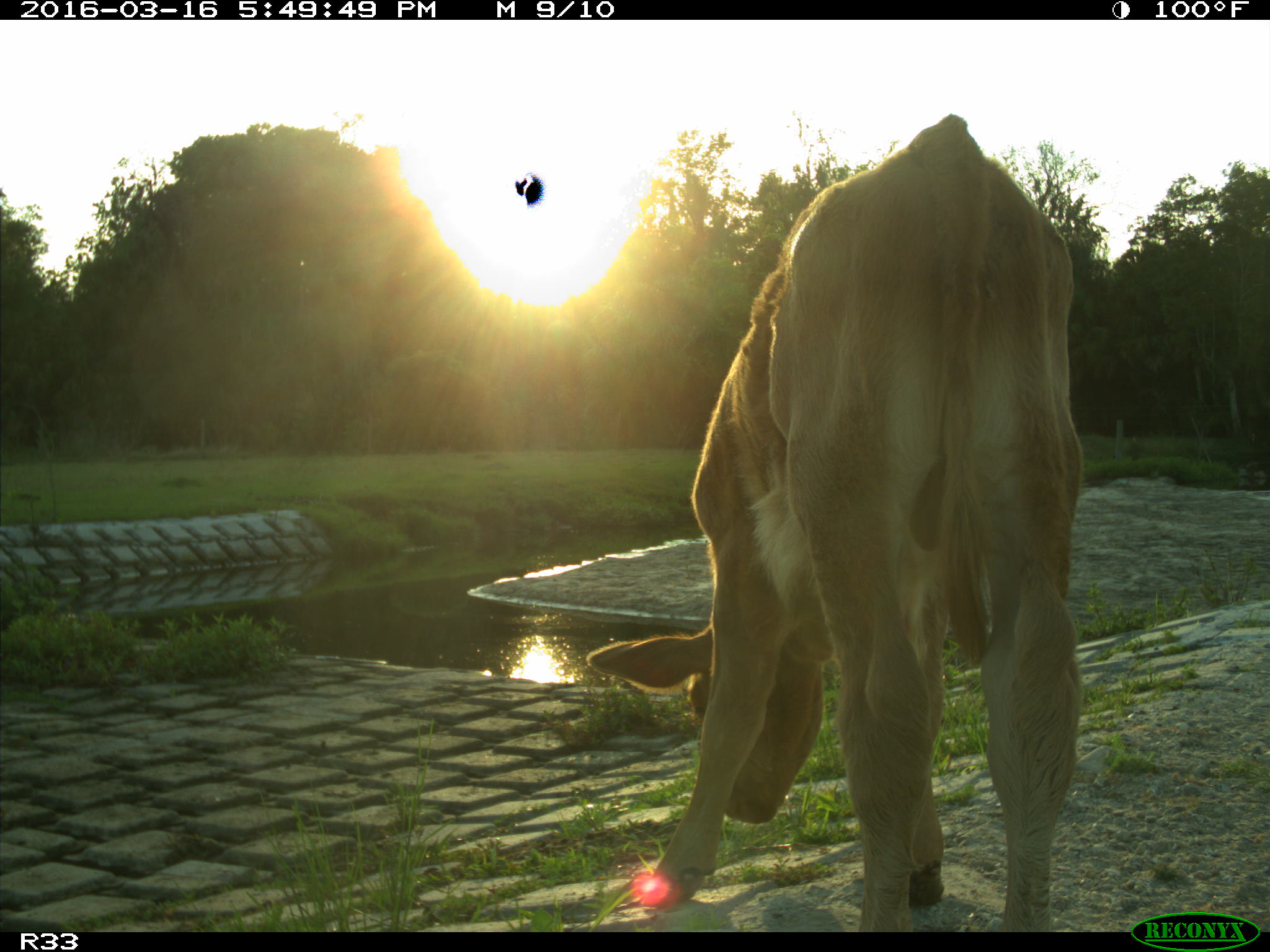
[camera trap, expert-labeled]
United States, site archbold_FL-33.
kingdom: Animalia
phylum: Chordata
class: Mammalia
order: Artiodactyla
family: Bovidae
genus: Bos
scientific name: Bos taurus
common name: domestic cow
Bos taurus (domestic cow).